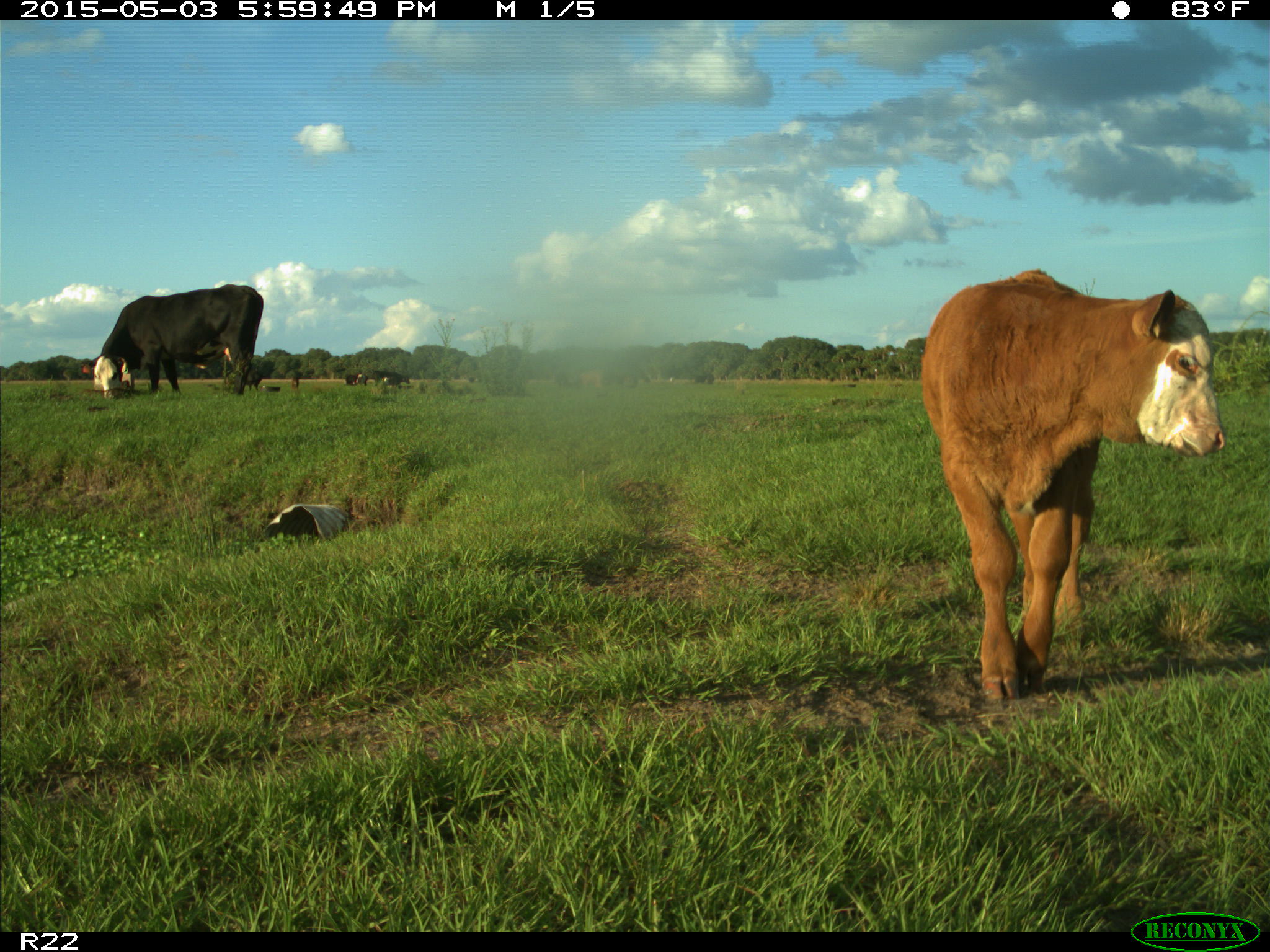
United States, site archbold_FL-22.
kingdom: Animalia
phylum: Chordata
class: Mammalia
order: Artiodactyla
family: Bovidae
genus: Bos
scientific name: Bos taurus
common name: domestic cow